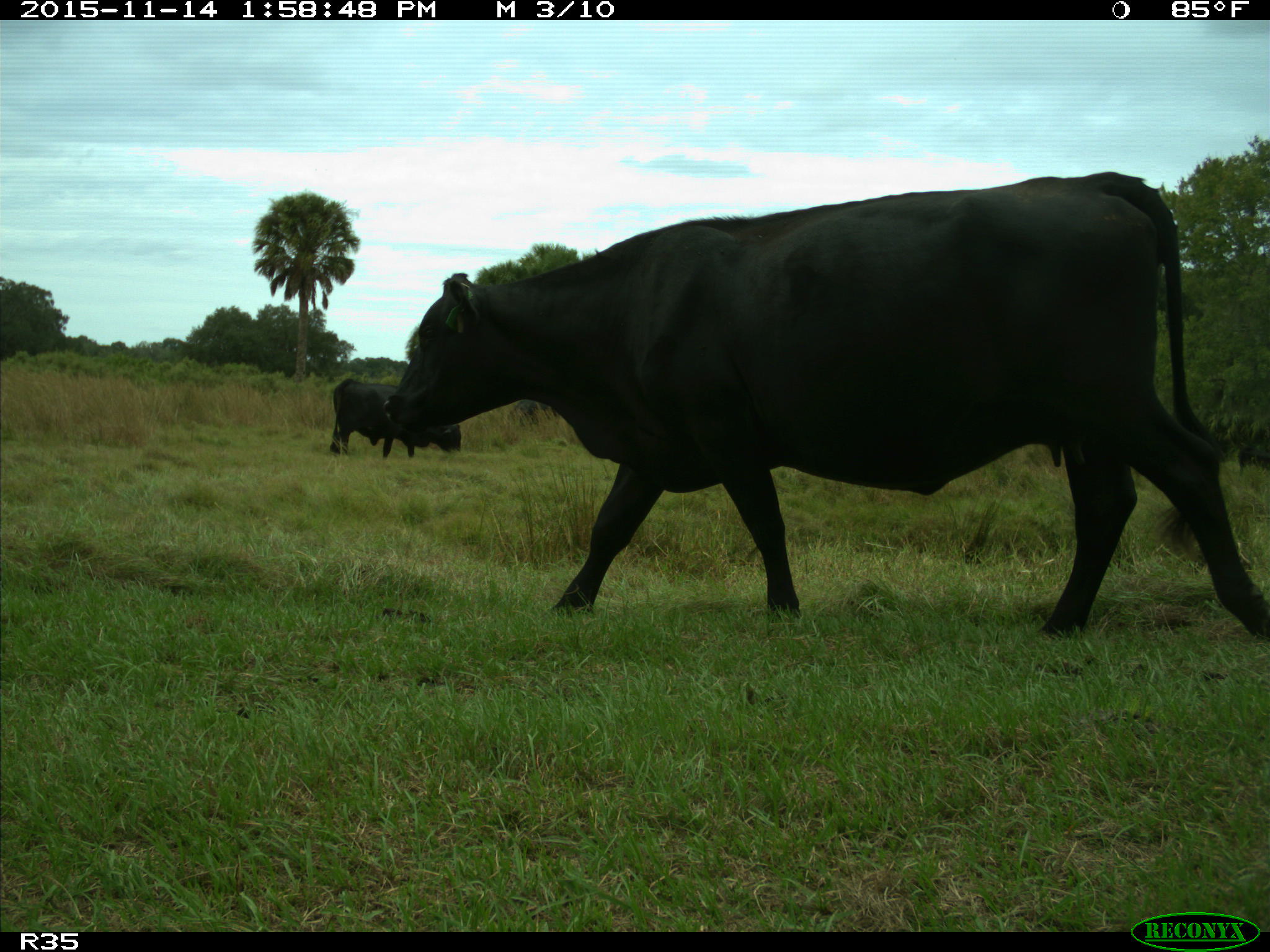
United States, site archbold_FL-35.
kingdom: Animalia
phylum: Chordata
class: Mammalia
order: Artiodactyla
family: Bovidae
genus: Bos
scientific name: Bos taurus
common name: domestic cow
Bos taurus (domestic cow).